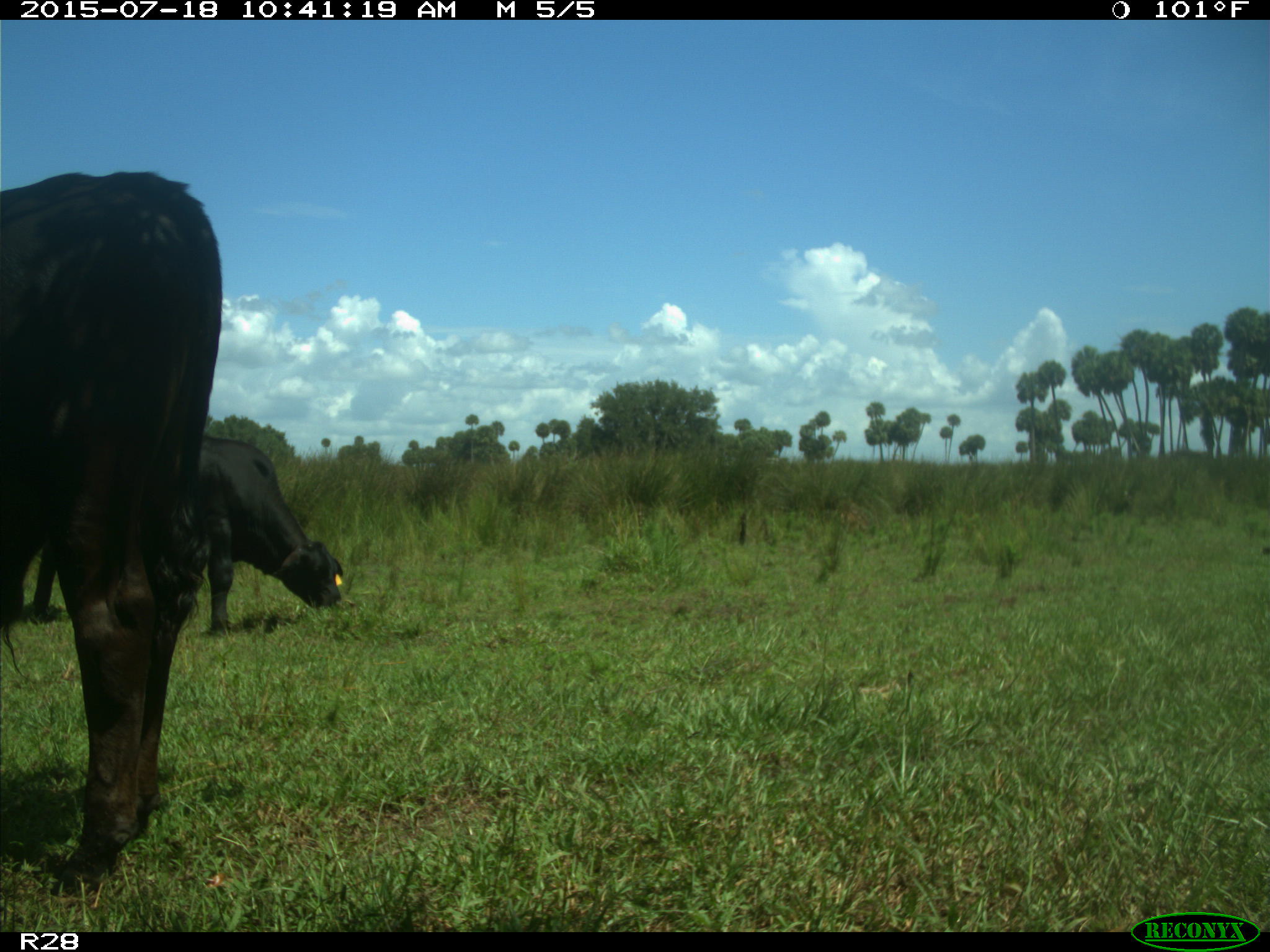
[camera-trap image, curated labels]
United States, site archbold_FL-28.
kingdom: Animalia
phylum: Chordata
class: Mammalia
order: Artiodactyla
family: Bovidae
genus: Bos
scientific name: Bos taurus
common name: domestic cow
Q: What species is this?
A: Bos taurus (domestic cow).